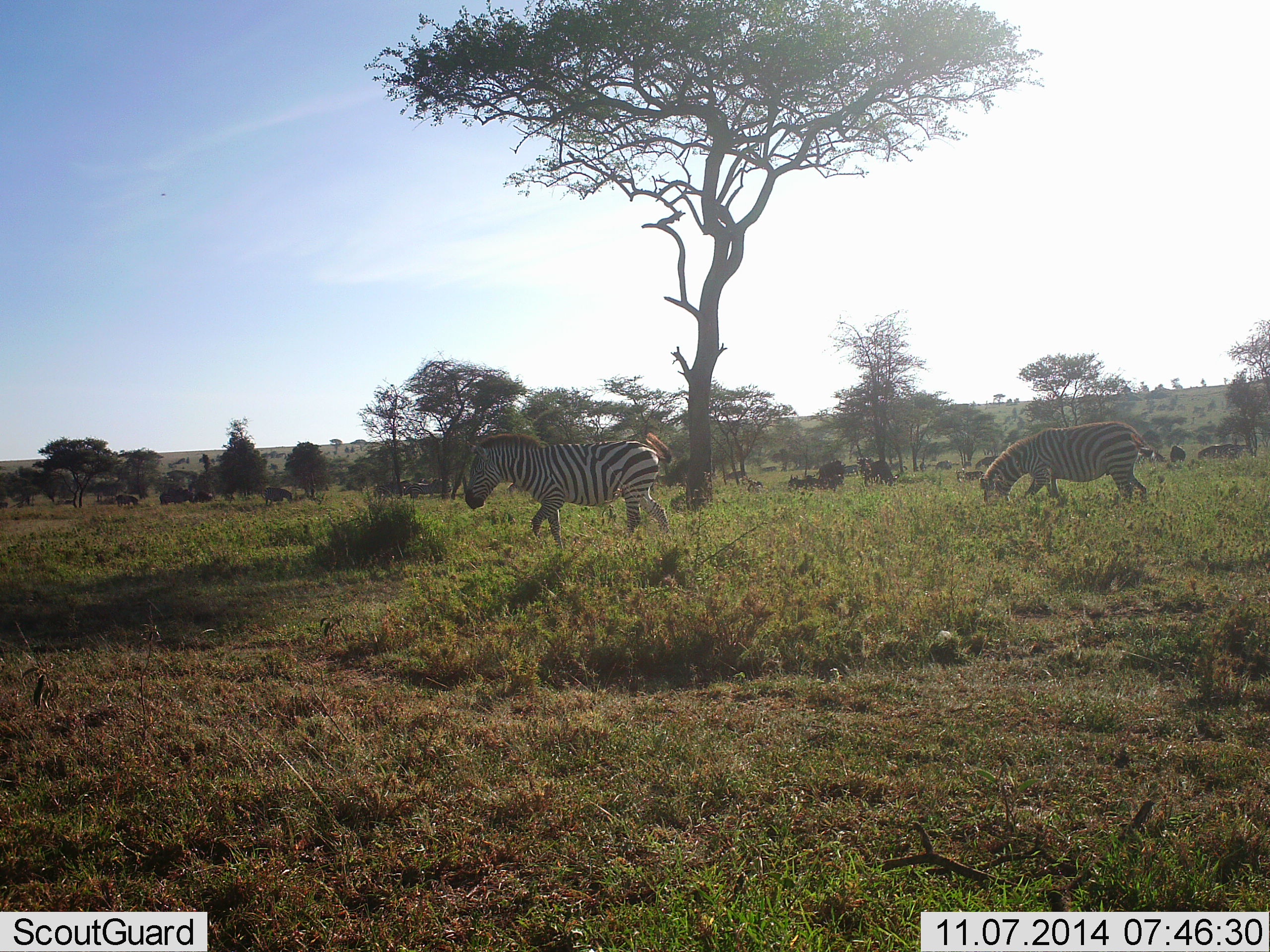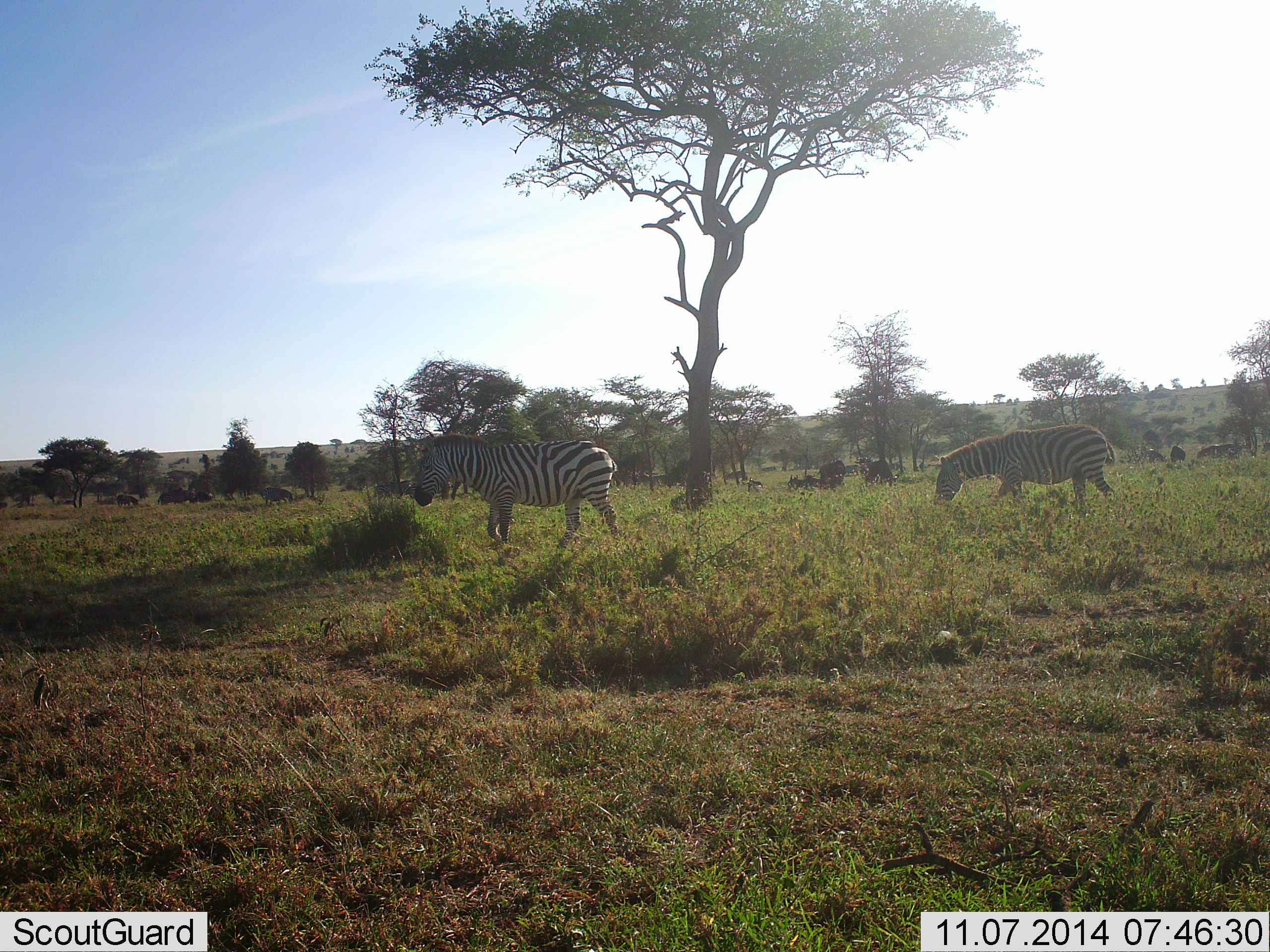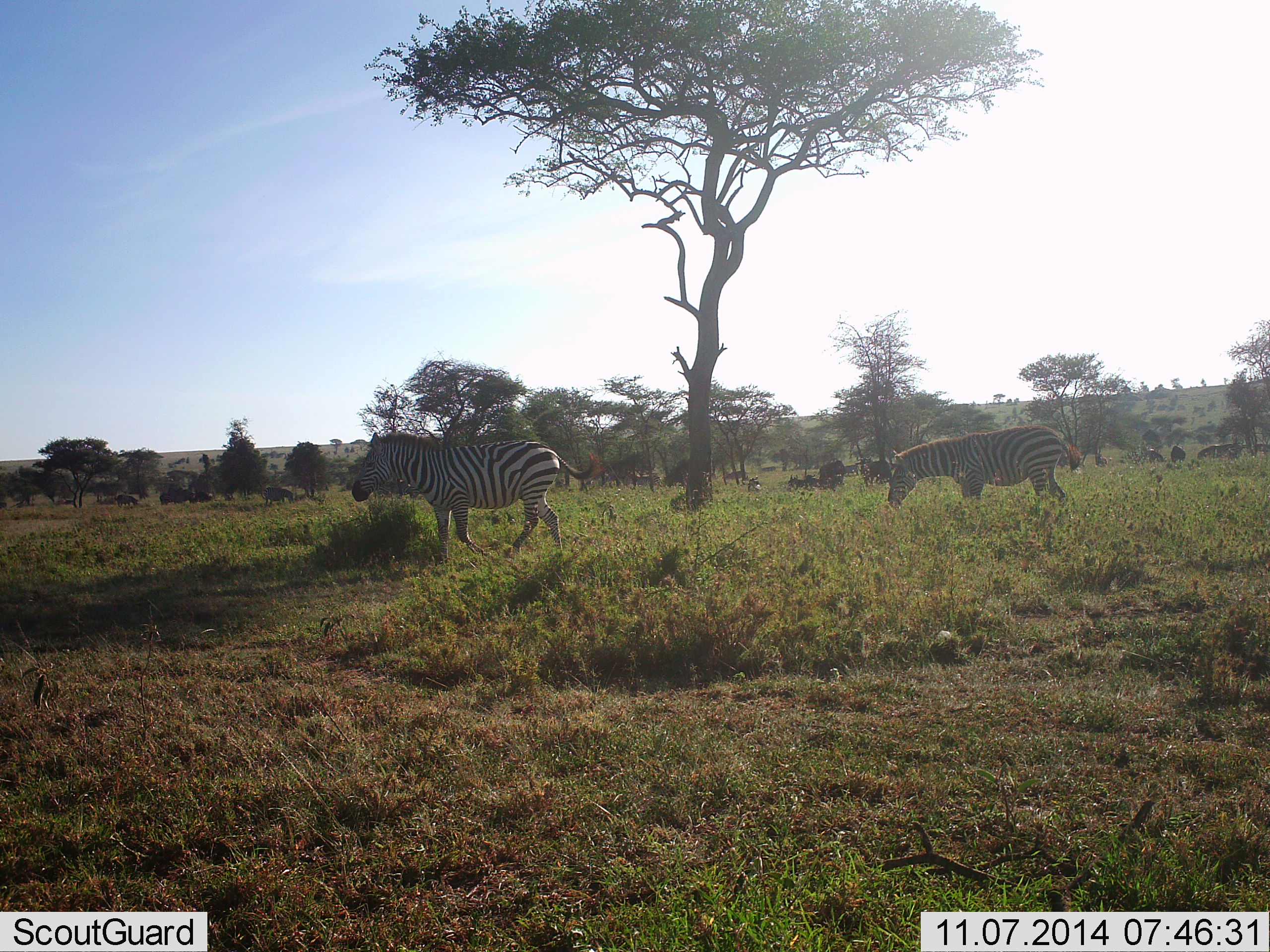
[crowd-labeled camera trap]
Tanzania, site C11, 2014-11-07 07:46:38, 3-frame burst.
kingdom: Animalia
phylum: Chordata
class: Mammalia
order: Perissodactyla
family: Equidae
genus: Equus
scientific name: Equus quagga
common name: plains zebra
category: zebra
Zebra (plains zebra) (Equus quagga), count 2. Behavior (volunteer vote fractions): standing 31%, resting 0%, moving 94%, interacting 0%. Young present (vote fraction): 0%. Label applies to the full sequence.